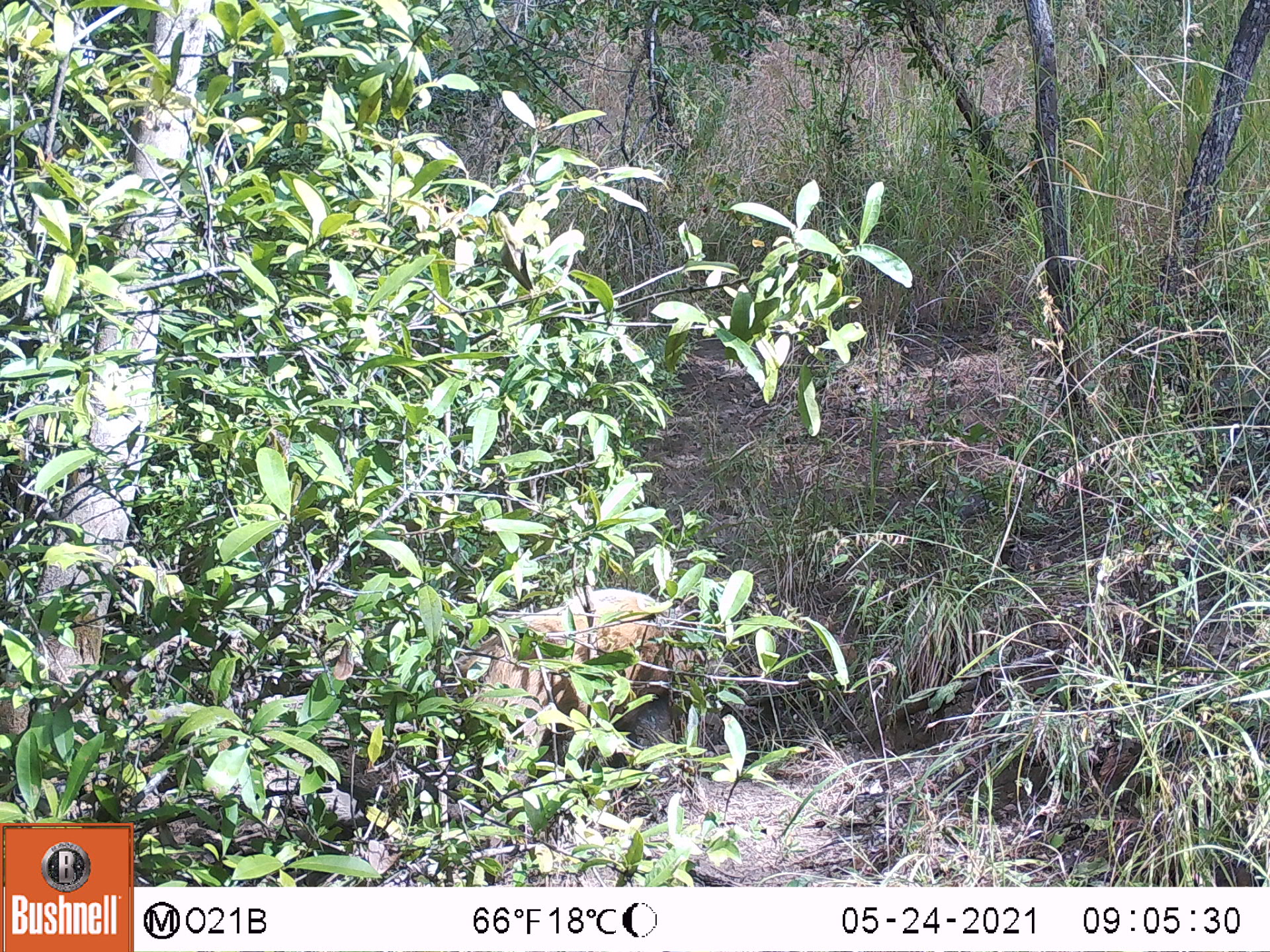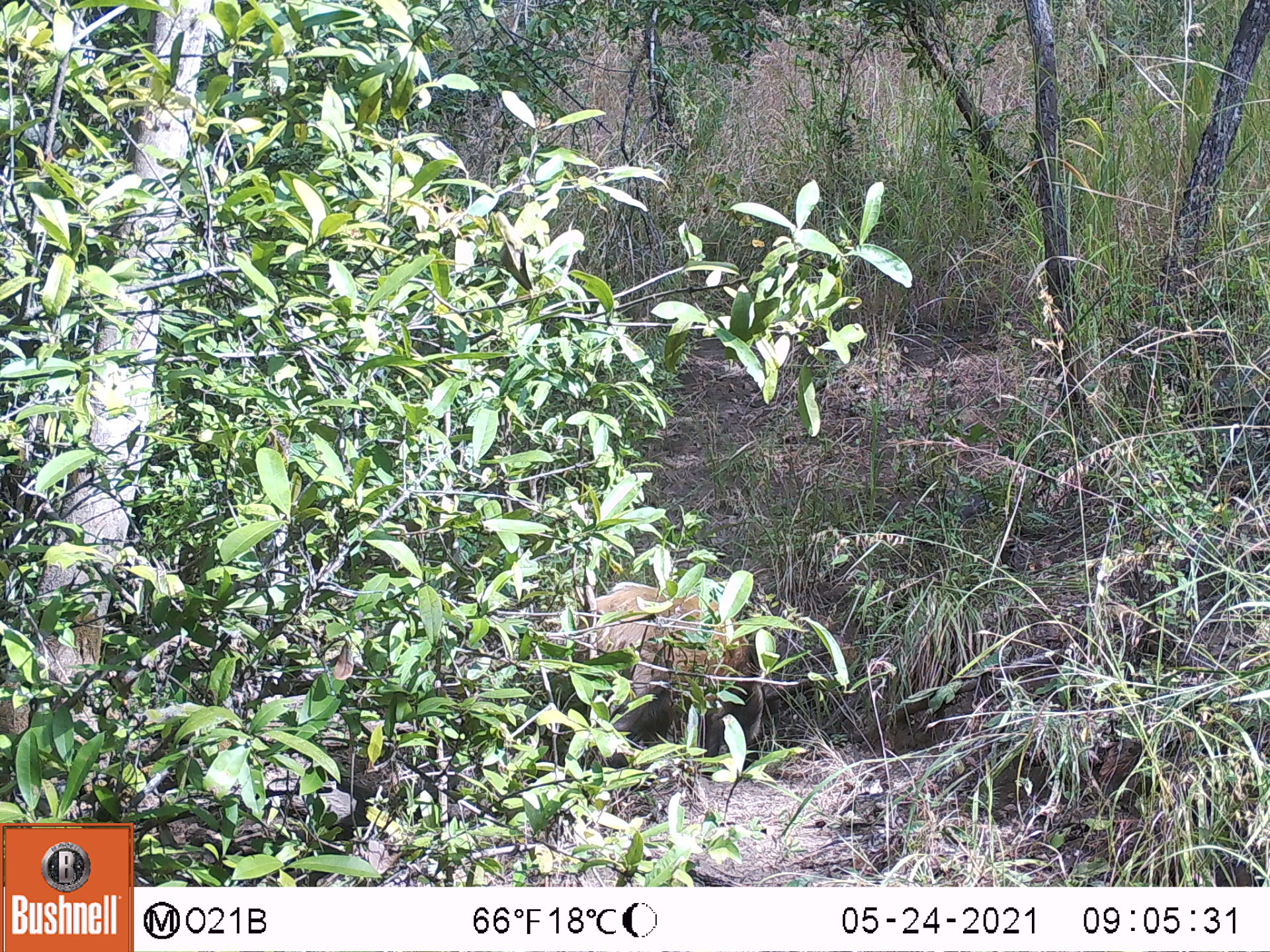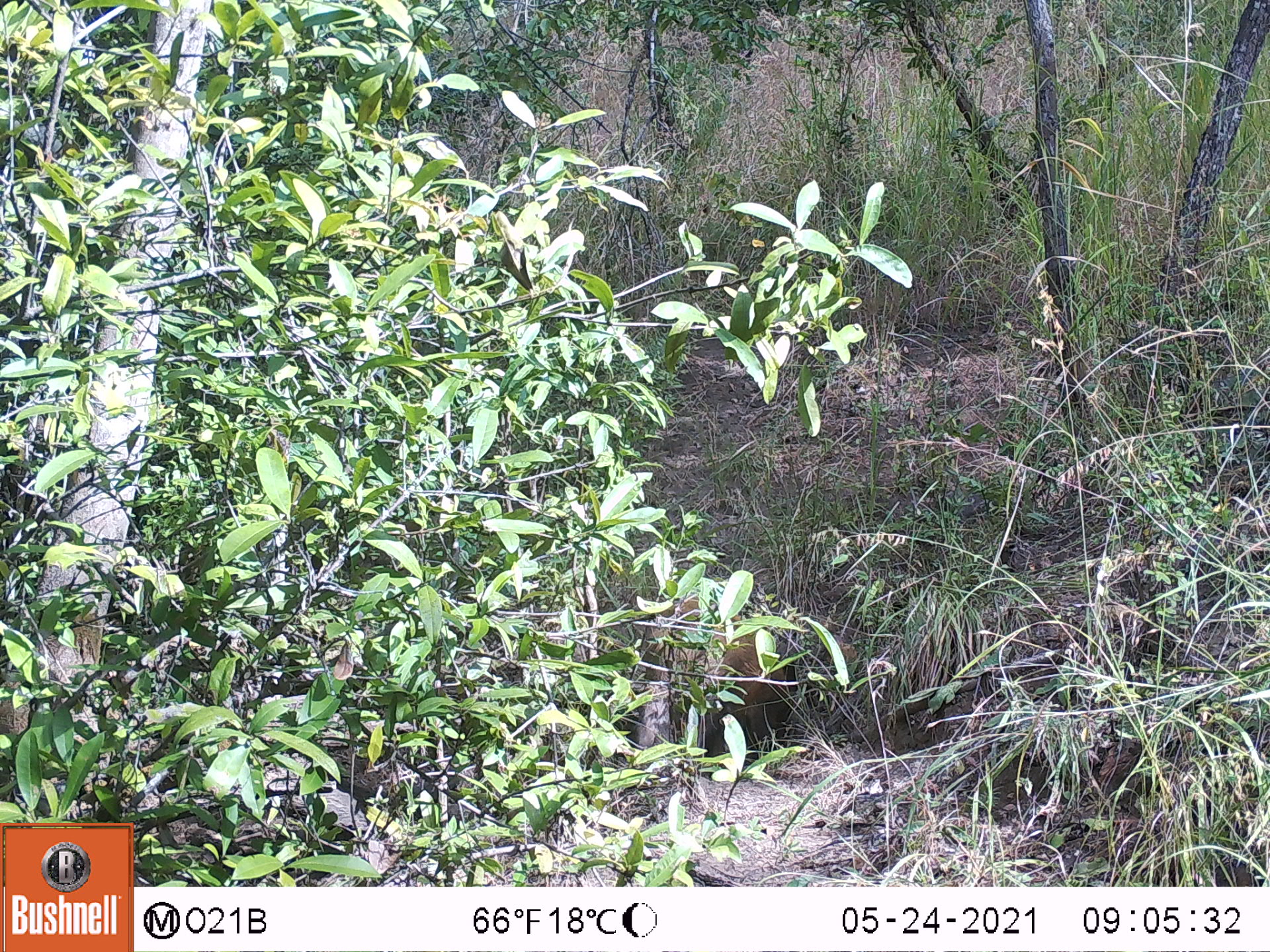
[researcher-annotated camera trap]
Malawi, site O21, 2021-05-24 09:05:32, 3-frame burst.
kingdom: Animalia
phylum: Chordata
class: Mammalia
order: Artiodactyla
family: Suidae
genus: Potamochoerus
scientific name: Potamochoerus larvatus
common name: bushpig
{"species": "bushpig (Potamochoerus larvatus)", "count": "1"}